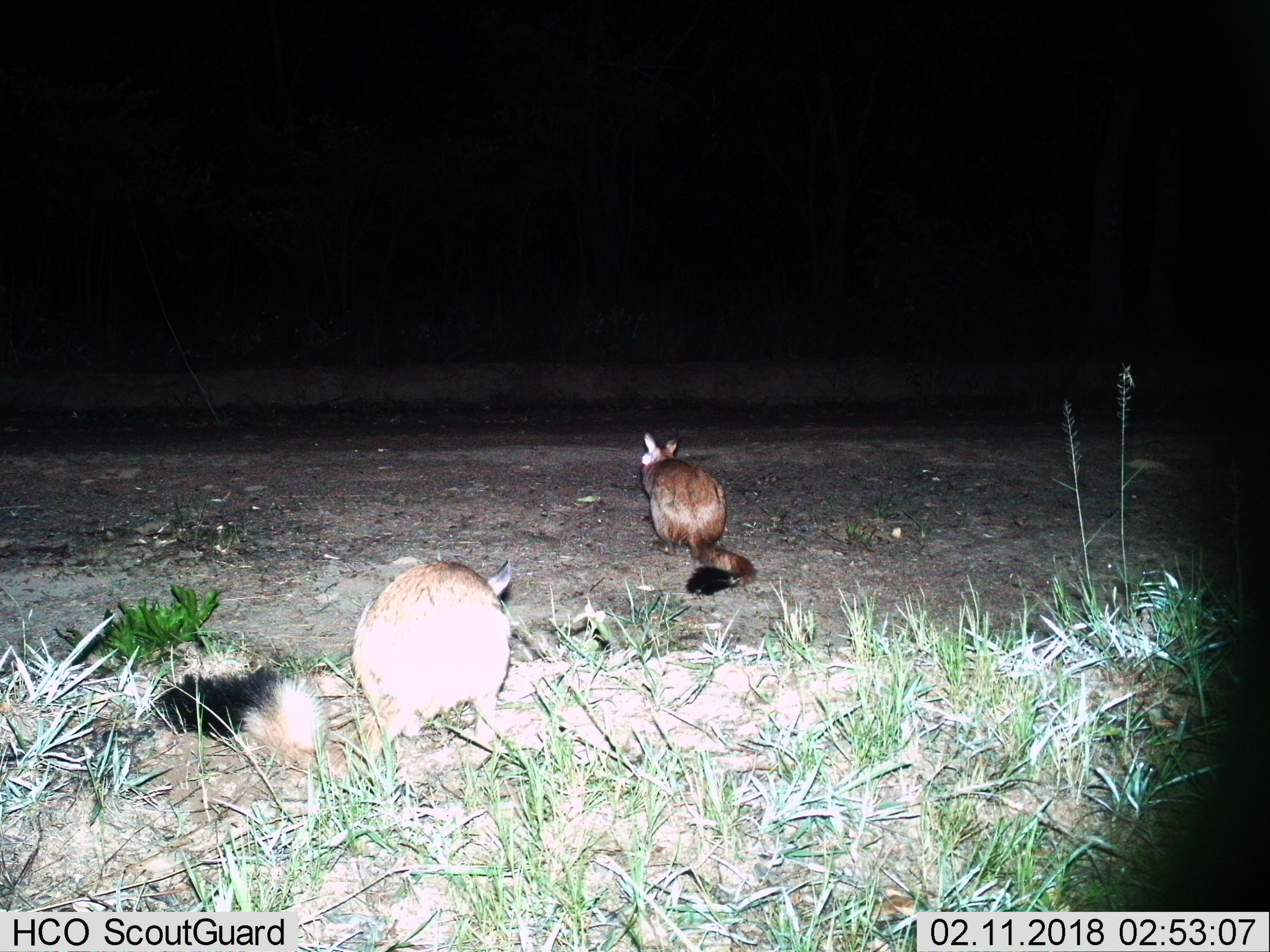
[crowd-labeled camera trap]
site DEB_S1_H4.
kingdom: Animalia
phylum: Chordata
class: Mammalia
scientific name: Mammalia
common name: rodent or shrew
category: rodentsshrews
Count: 2.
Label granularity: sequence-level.